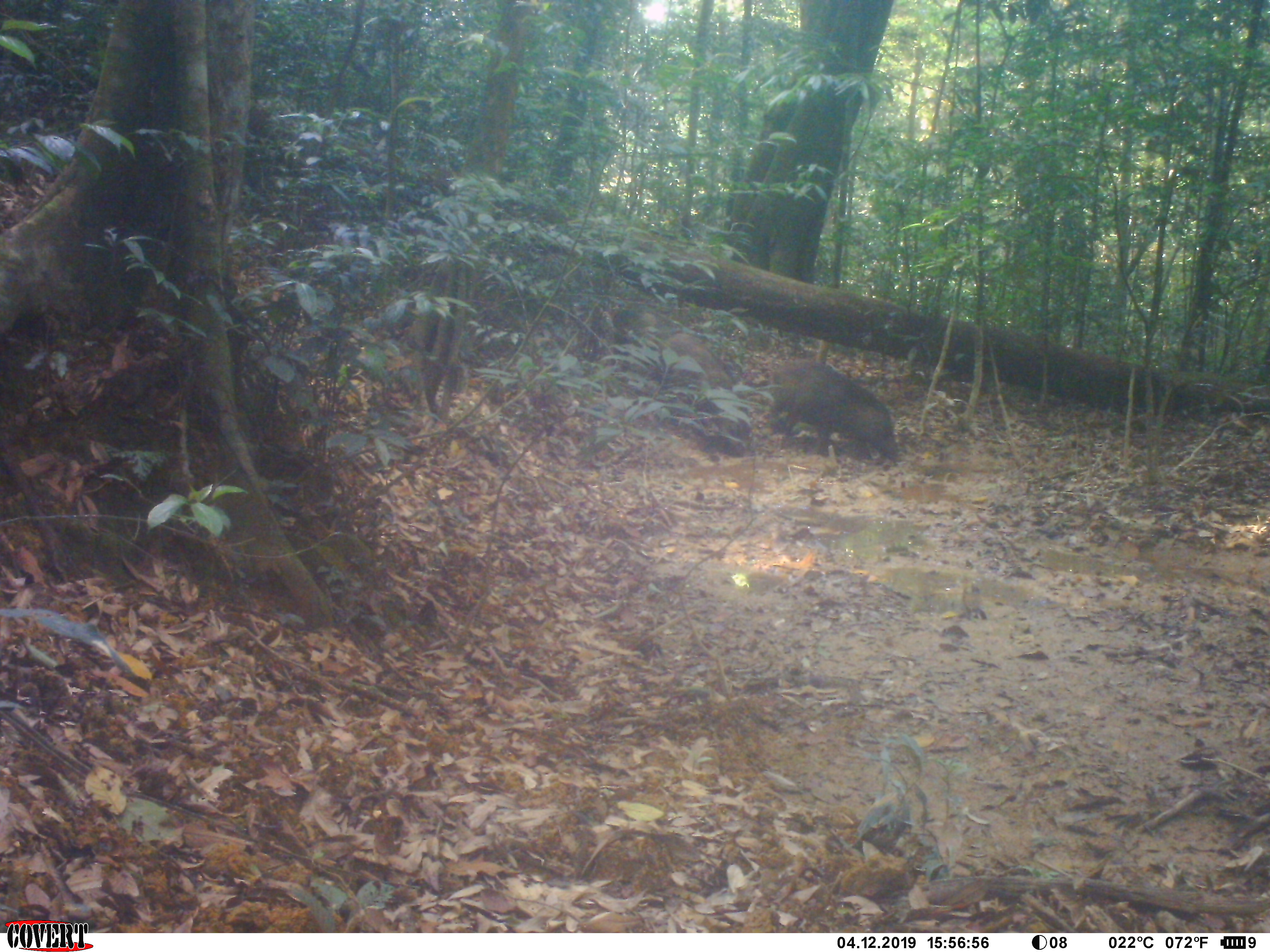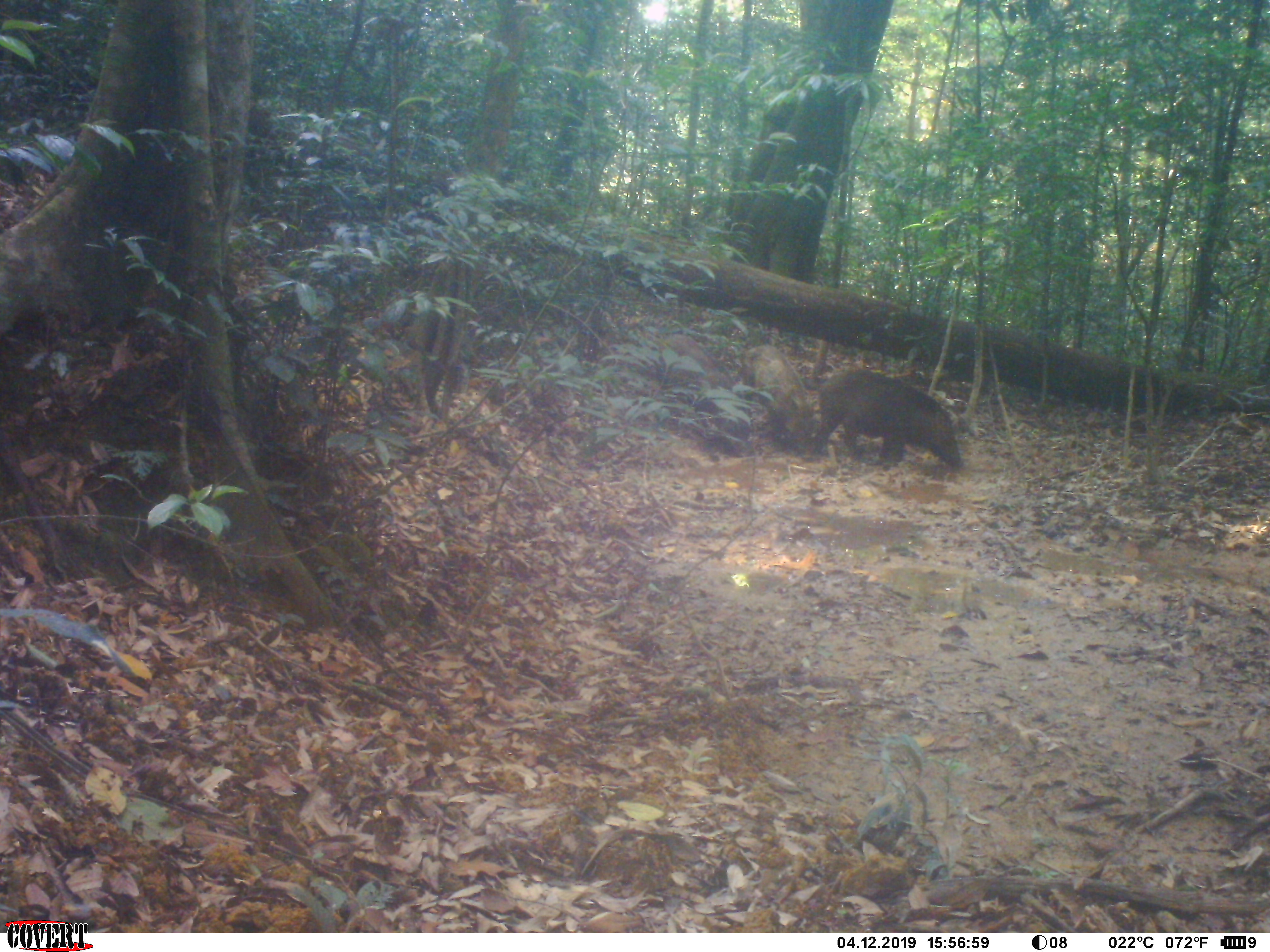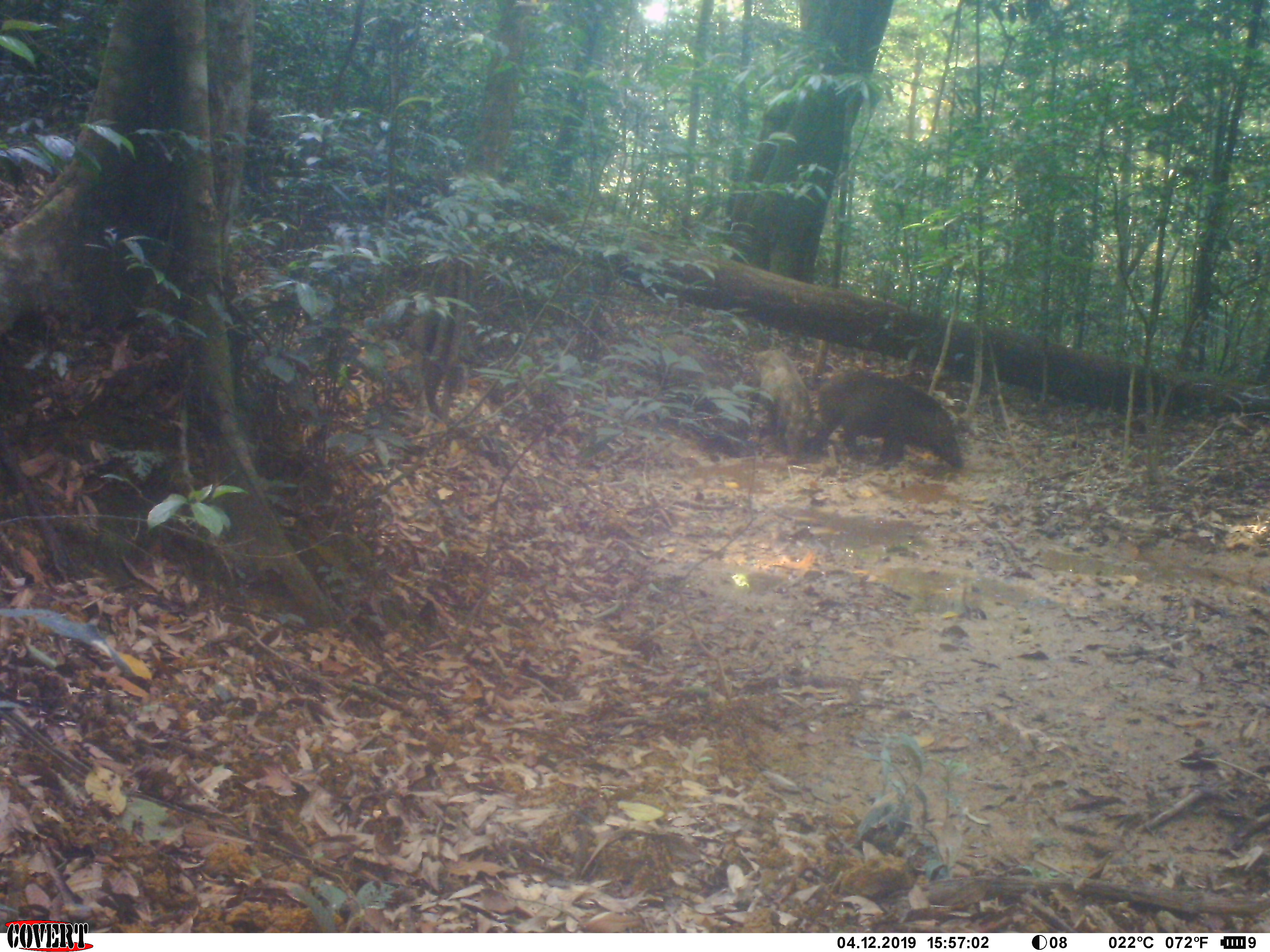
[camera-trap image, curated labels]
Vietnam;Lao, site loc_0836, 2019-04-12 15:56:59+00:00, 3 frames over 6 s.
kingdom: Animalia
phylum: Chordata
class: Mammalia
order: Artiodactyla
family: Suidae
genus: Sus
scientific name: Sus scrofa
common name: eurasian wild pig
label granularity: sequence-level